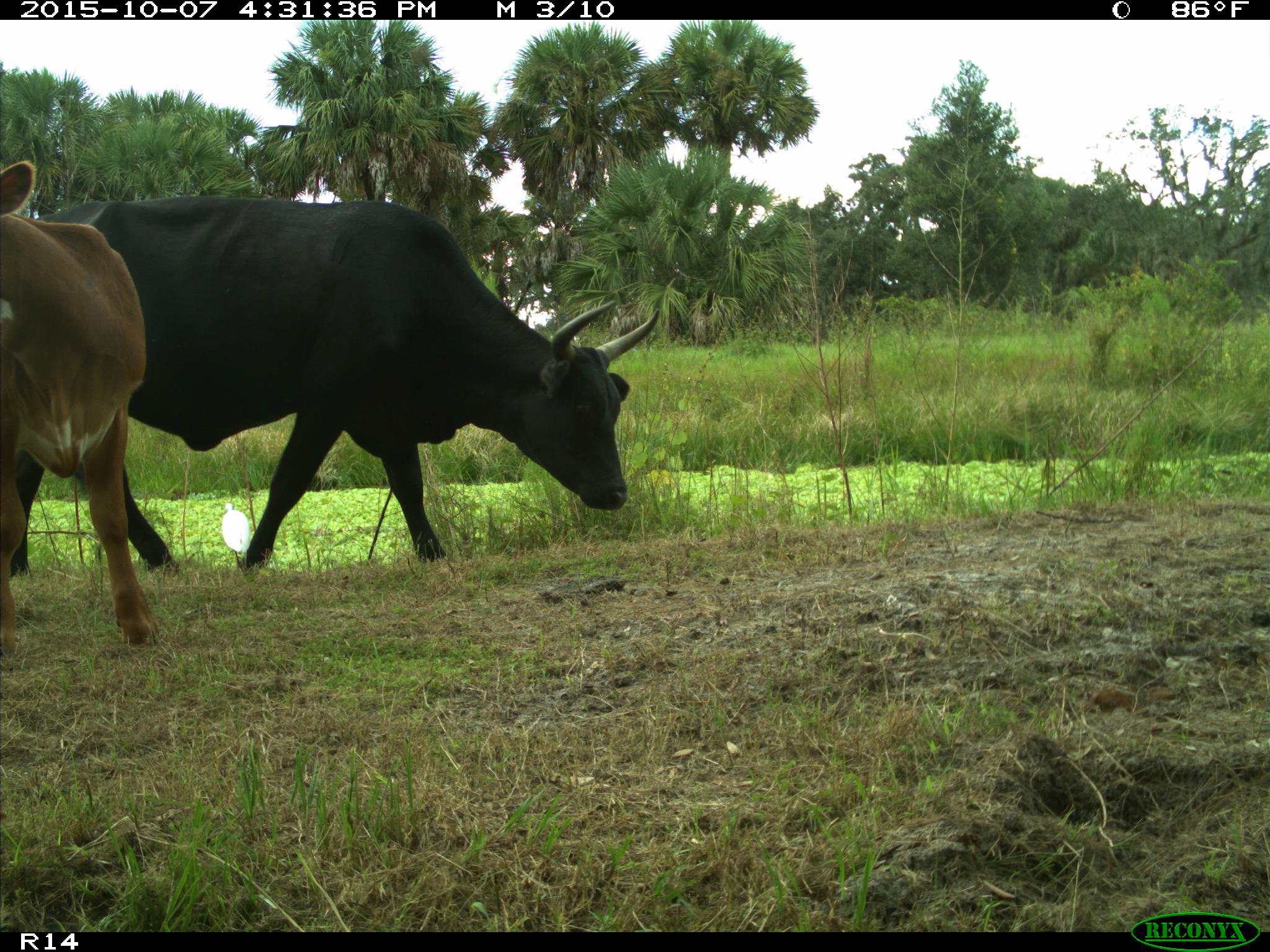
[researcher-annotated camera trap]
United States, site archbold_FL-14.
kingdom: Animalia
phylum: Chordata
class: Mammalia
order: Artiodactyla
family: Bovidae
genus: Bos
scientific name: Bos taurus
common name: domestic cow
Bos taurus (domestic cow).